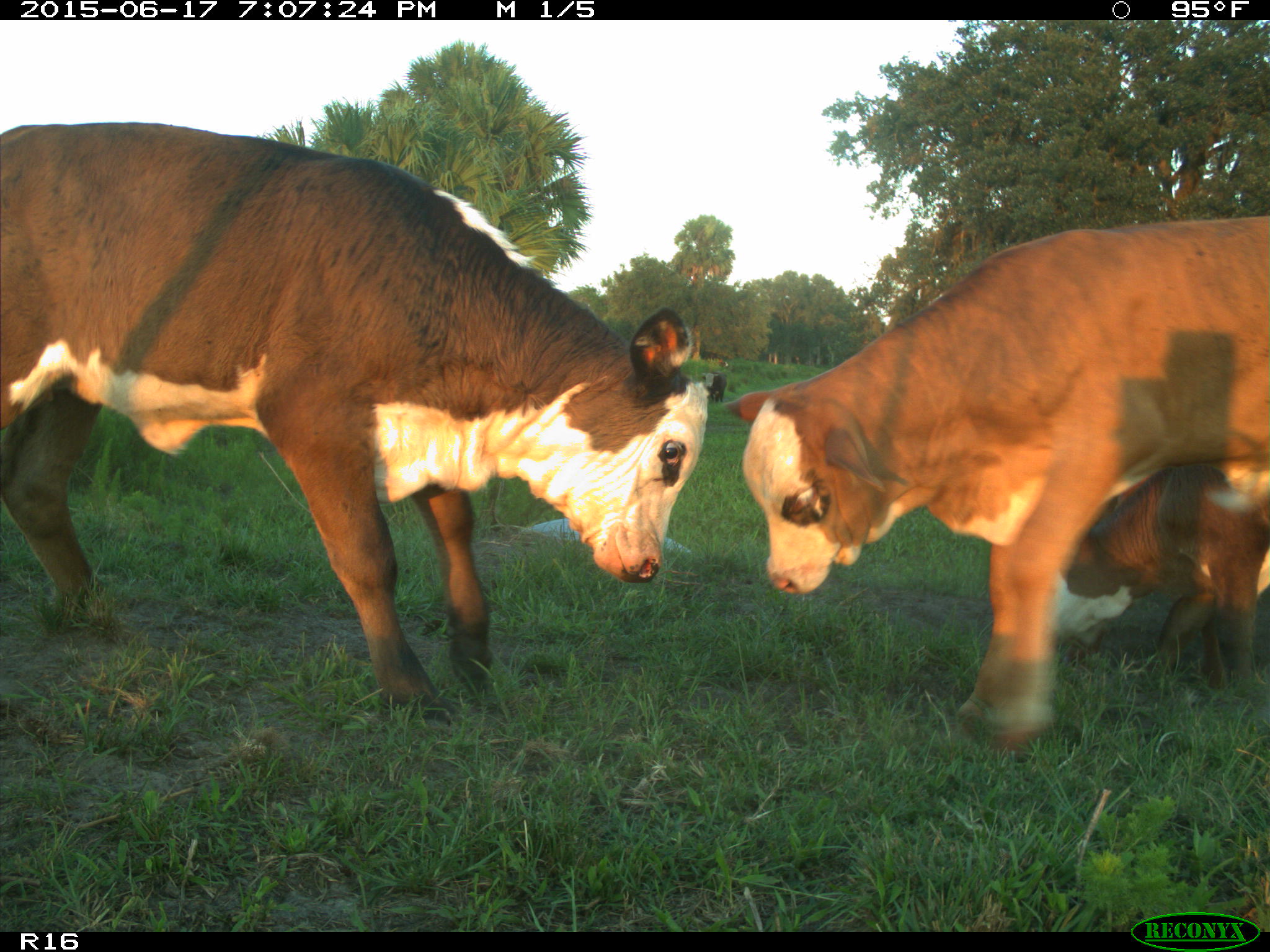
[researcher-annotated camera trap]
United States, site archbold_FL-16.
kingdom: Animalia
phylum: Chordata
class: Mammalia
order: Artiodactyla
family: Bovidae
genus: Bos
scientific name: Bos taurus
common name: domestic cow